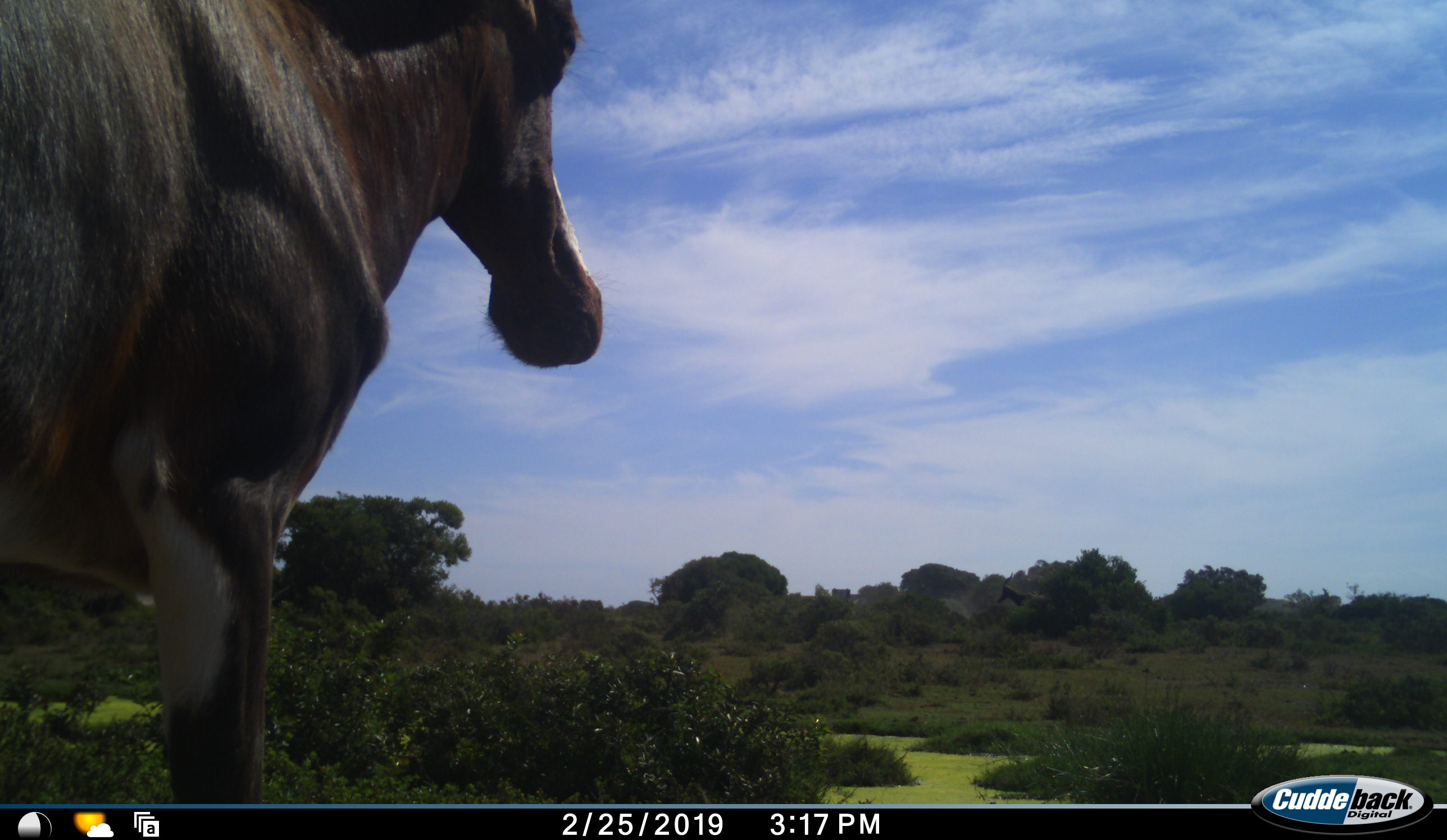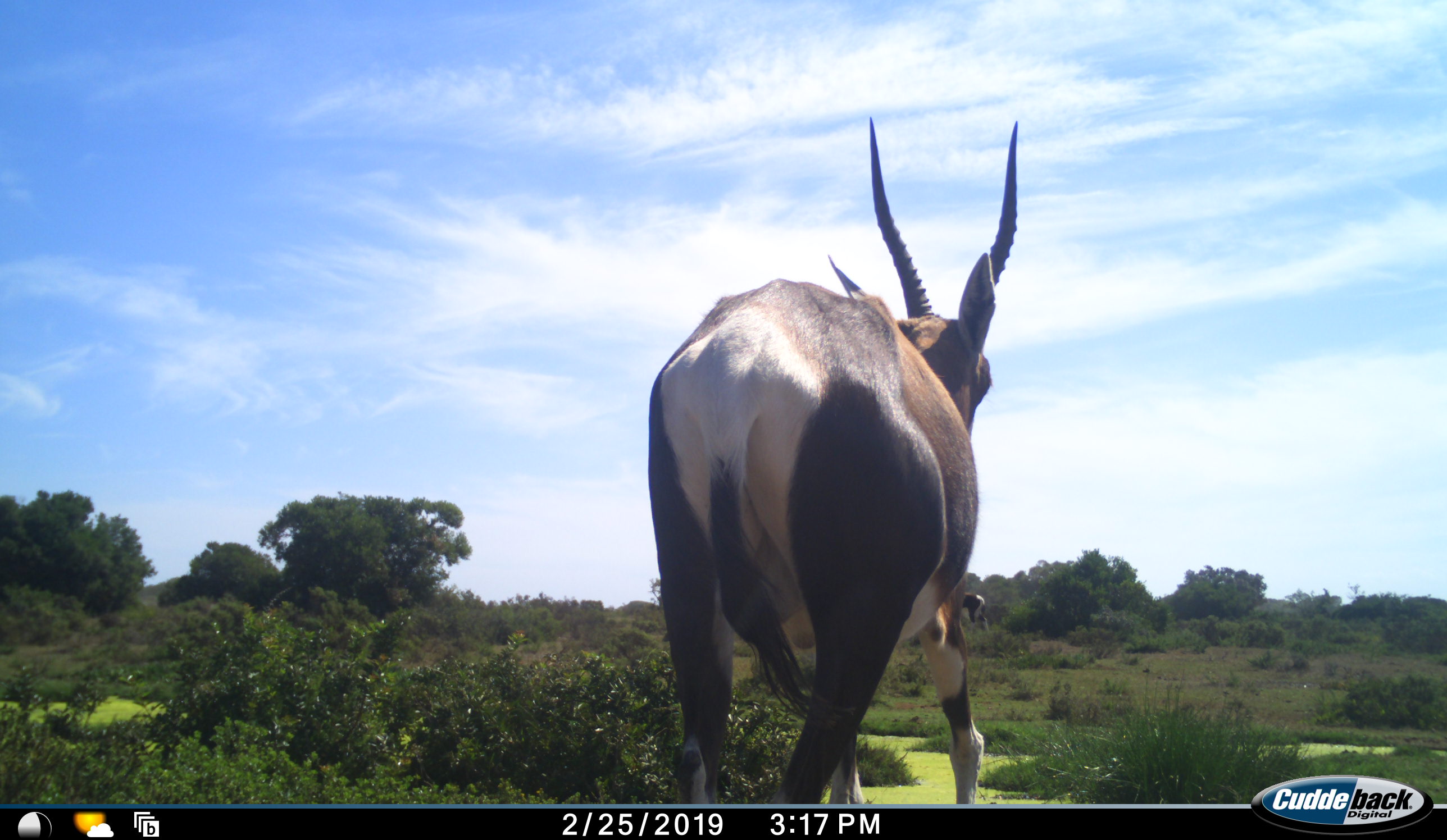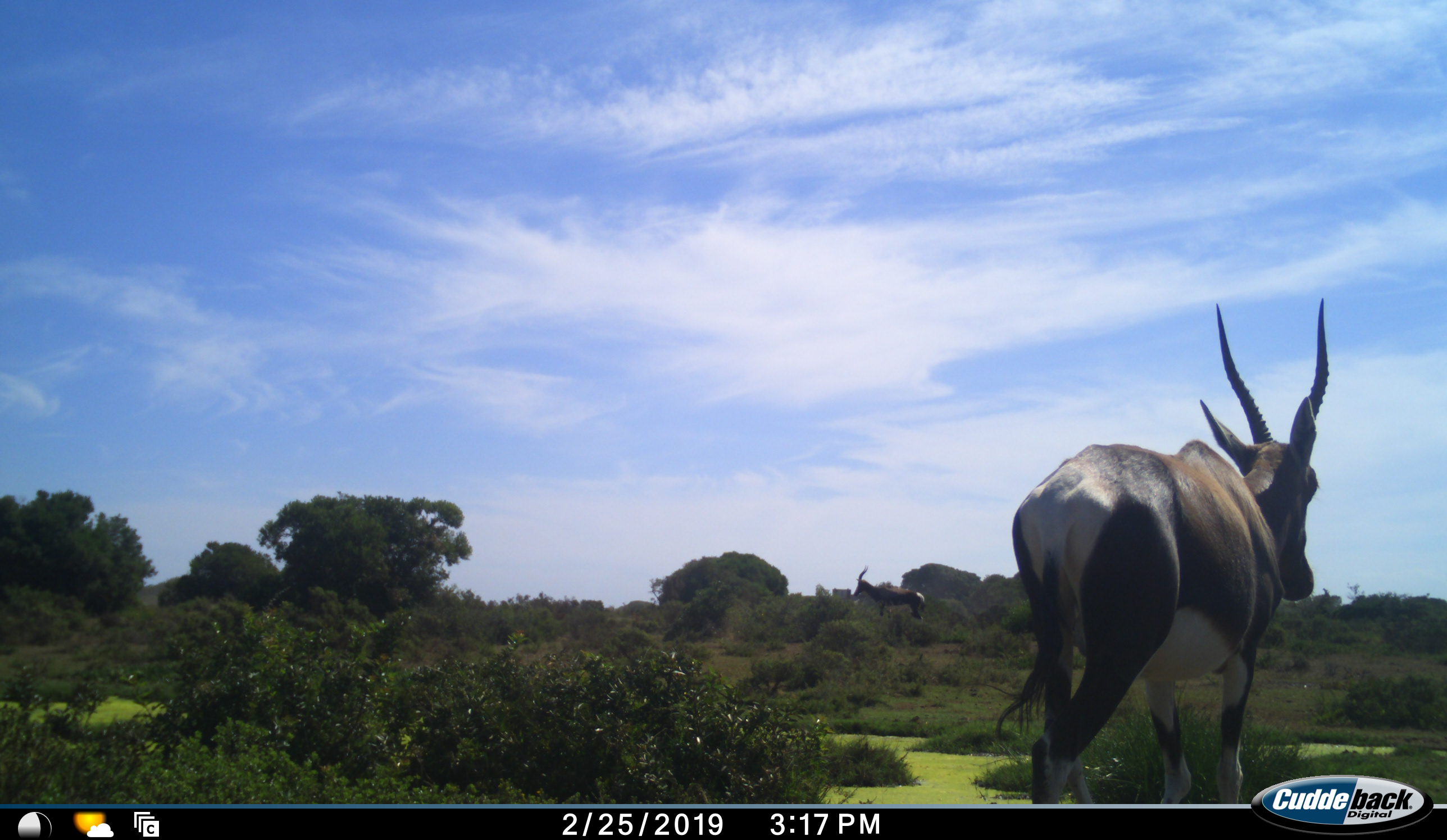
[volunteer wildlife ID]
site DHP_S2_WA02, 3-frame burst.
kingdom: Animalia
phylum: Chordata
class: Mammalia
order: Artiodactyla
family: Bovidae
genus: Damaliscus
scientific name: Damaliscus pygargus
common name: bontebok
Bontebok (Damaliscus pygargus), count 2. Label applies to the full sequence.